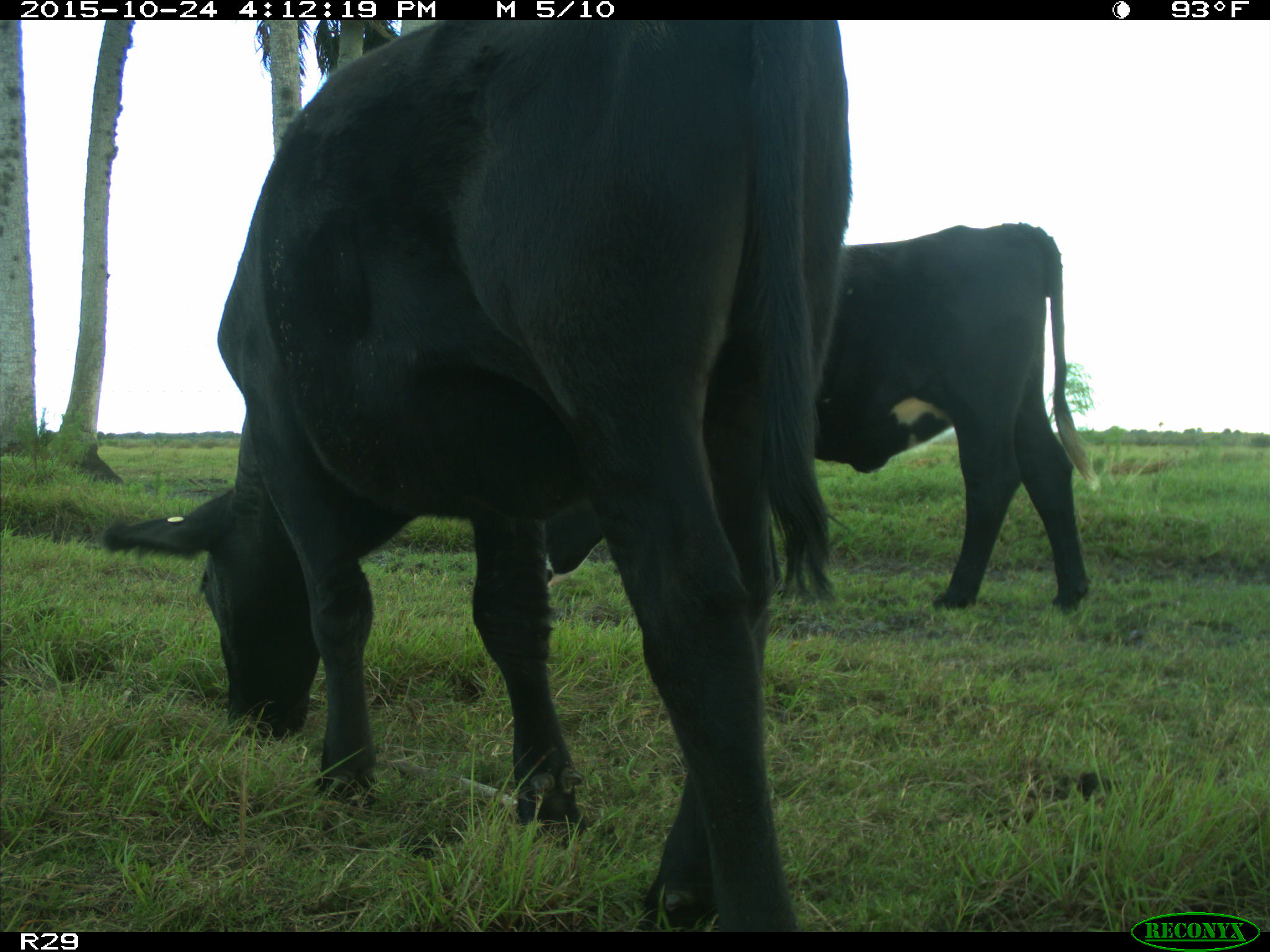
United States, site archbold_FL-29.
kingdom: Animalia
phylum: Chordata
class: Mammalia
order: Artiodactyla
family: Bovidae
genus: Bos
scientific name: Bos taurus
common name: domestic cow